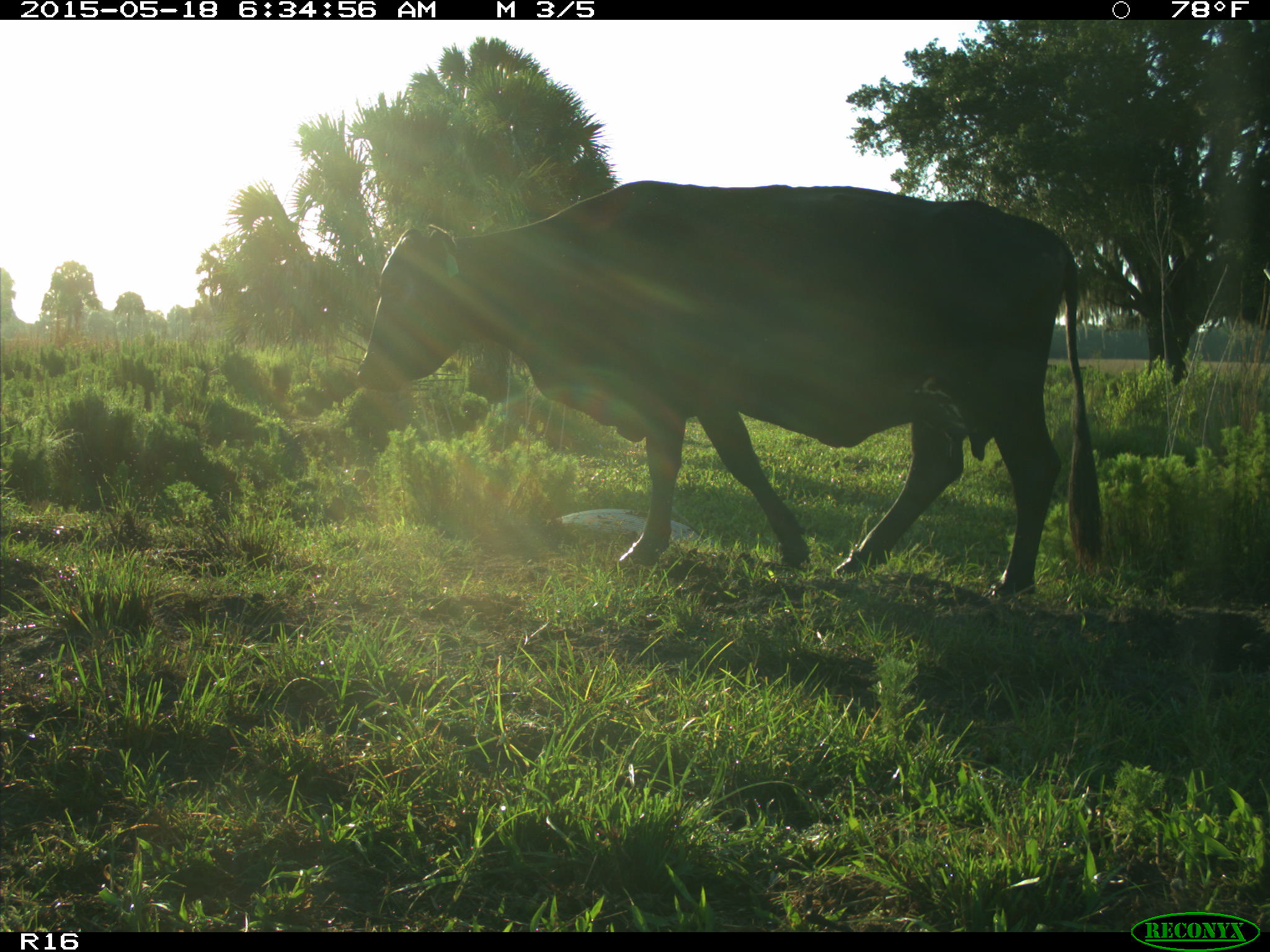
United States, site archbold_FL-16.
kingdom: Animalia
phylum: Chordata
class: Mammalia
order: Artiodactyla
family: Bovidae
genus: Bos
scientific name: Bos taurus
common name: domestic cow